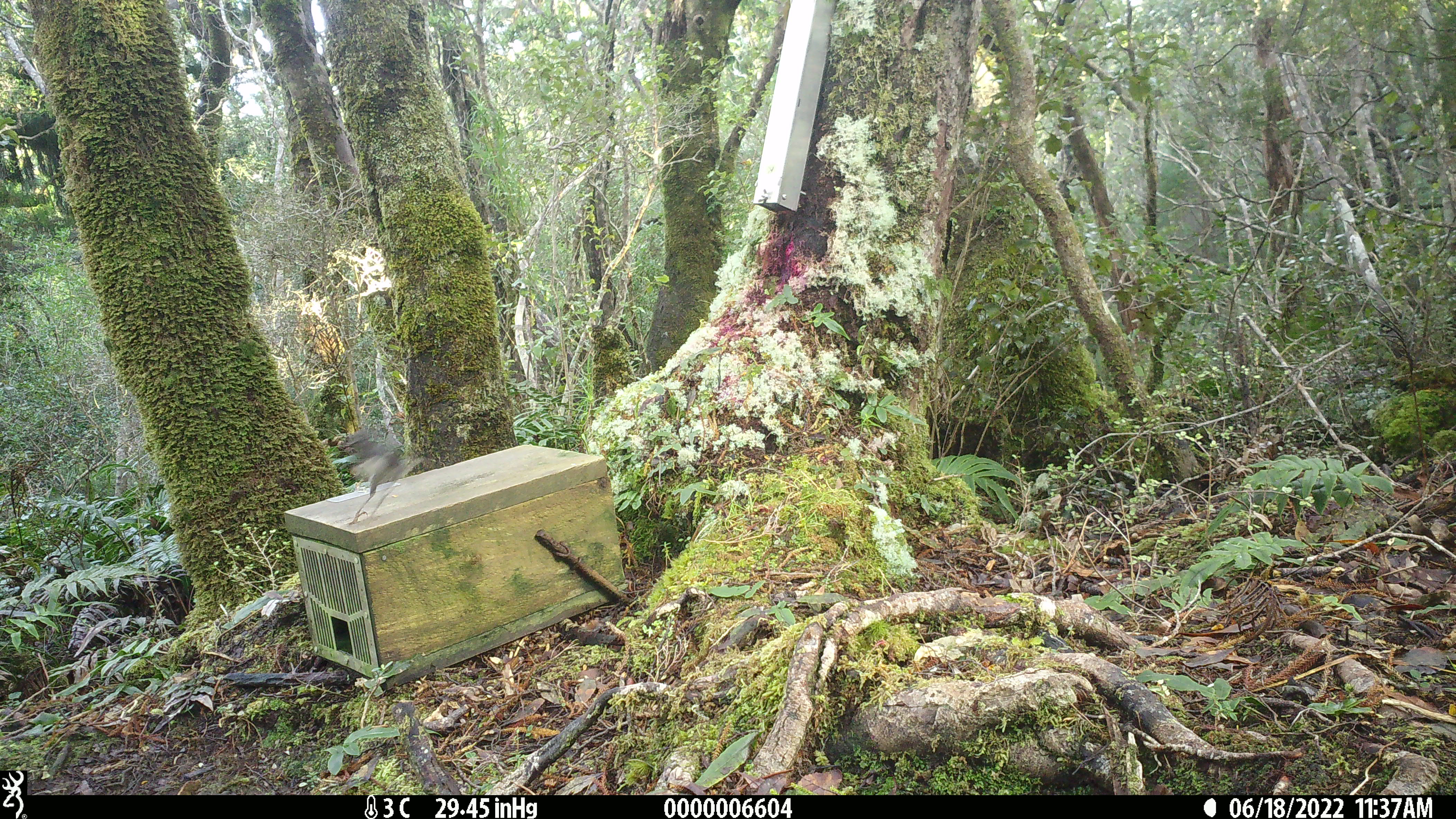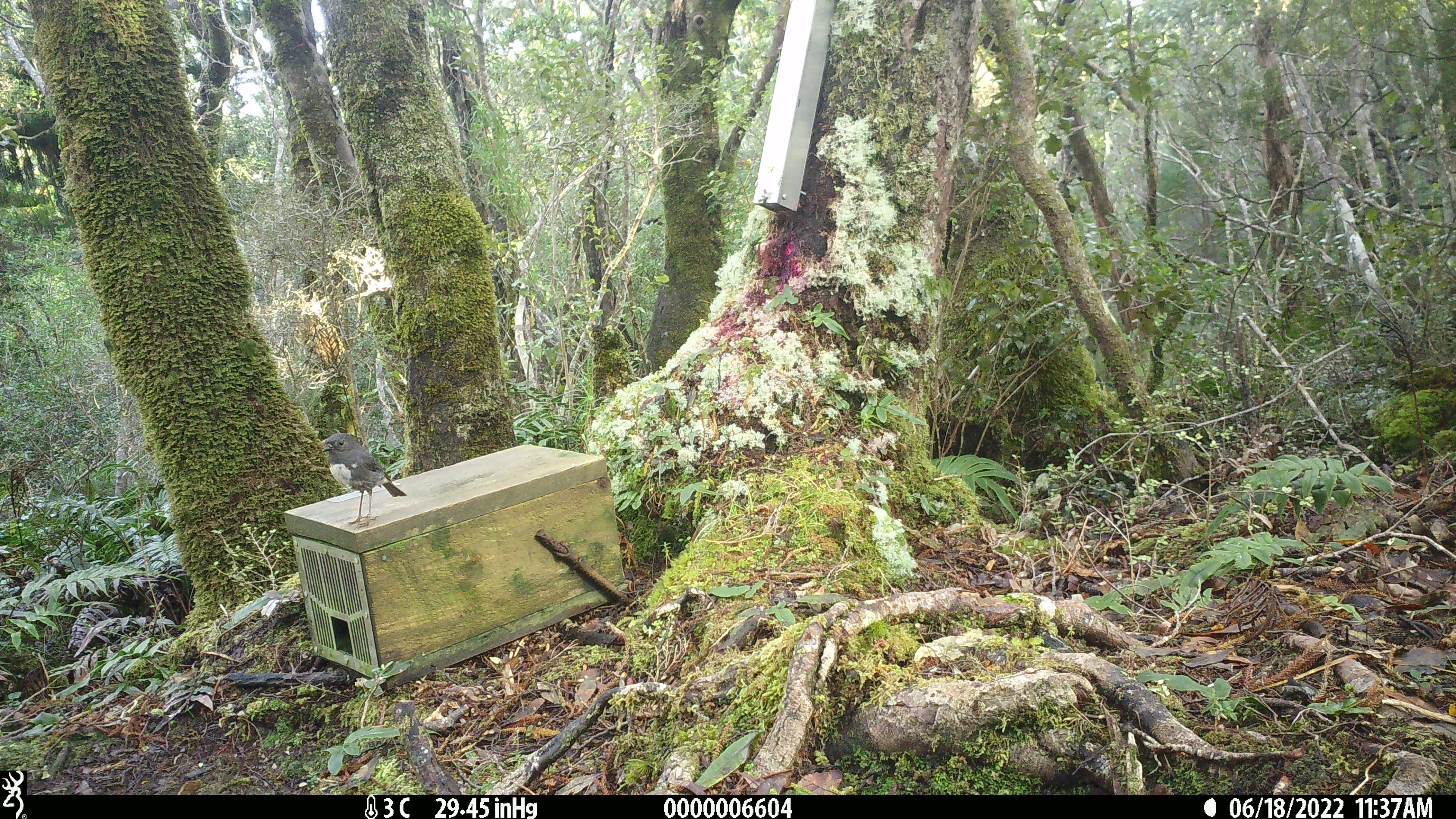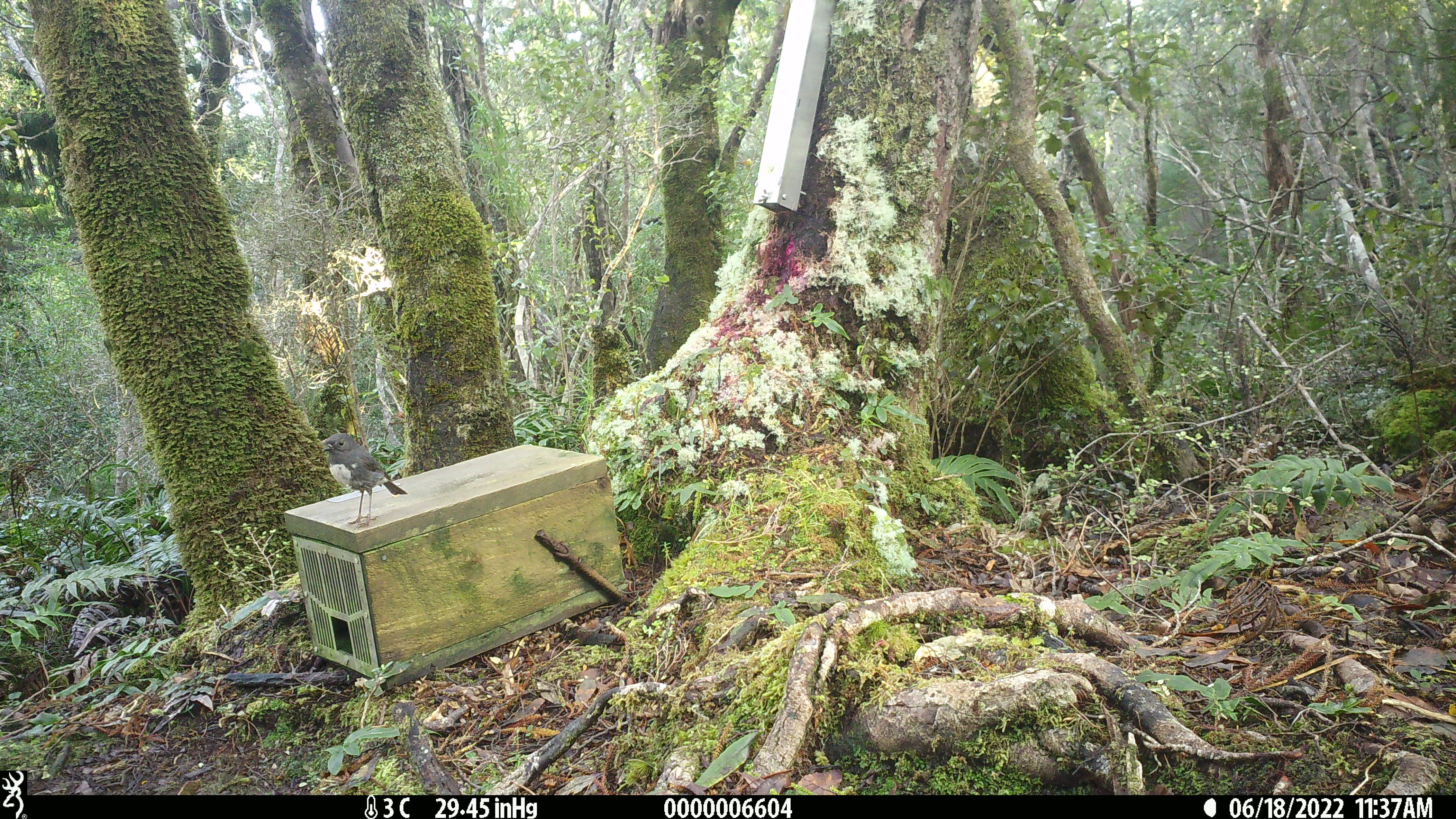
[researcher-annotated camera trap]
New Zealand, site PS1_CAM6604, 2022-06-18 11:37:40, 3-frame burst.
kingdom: Animalia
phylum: Chordata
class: Aves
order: Passeriformes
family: Petroicidae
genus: Petroica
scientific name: Petroica australis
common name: new zealand robin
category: robin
Robin (new zealand robin) (Petroica australis).